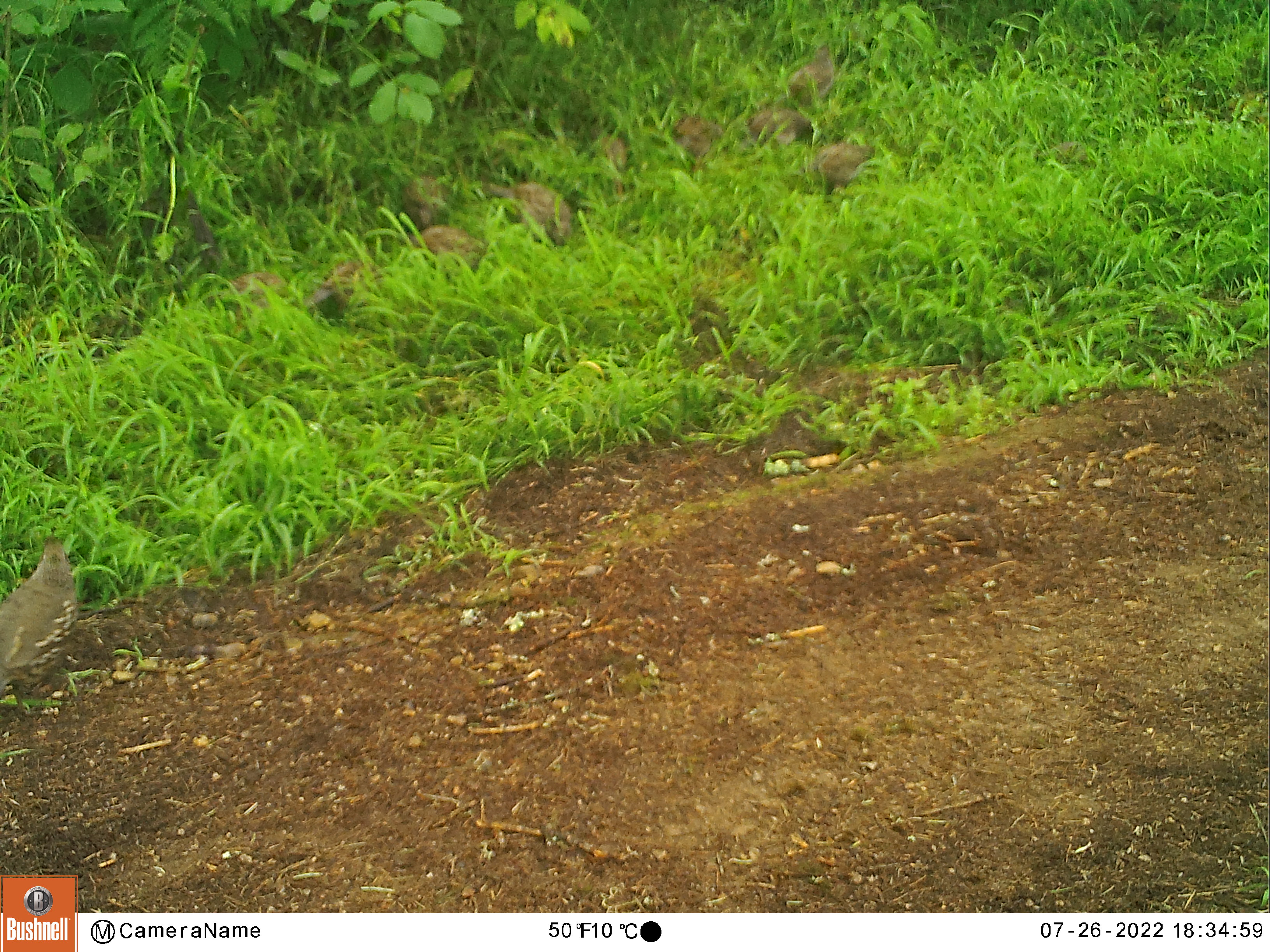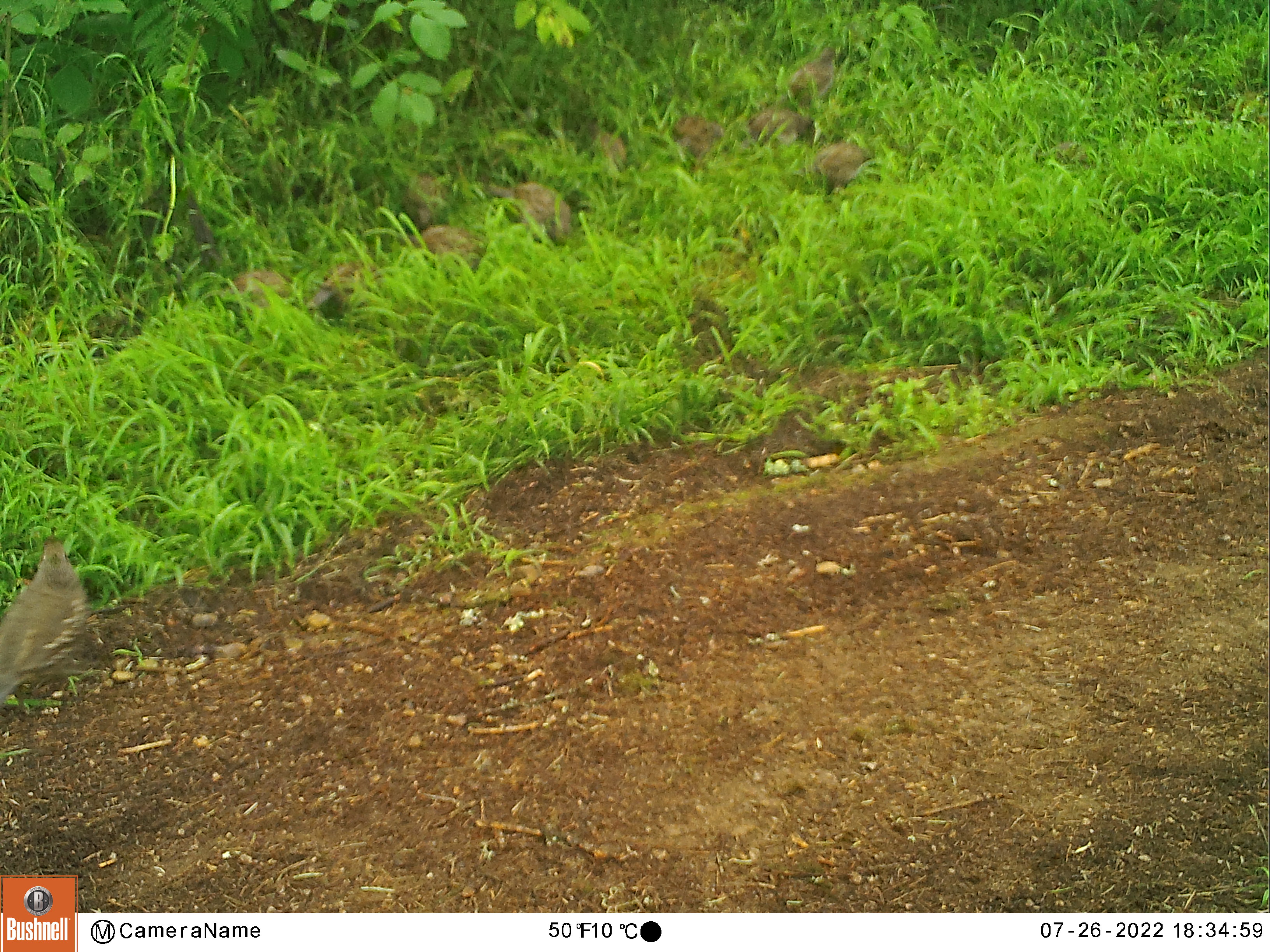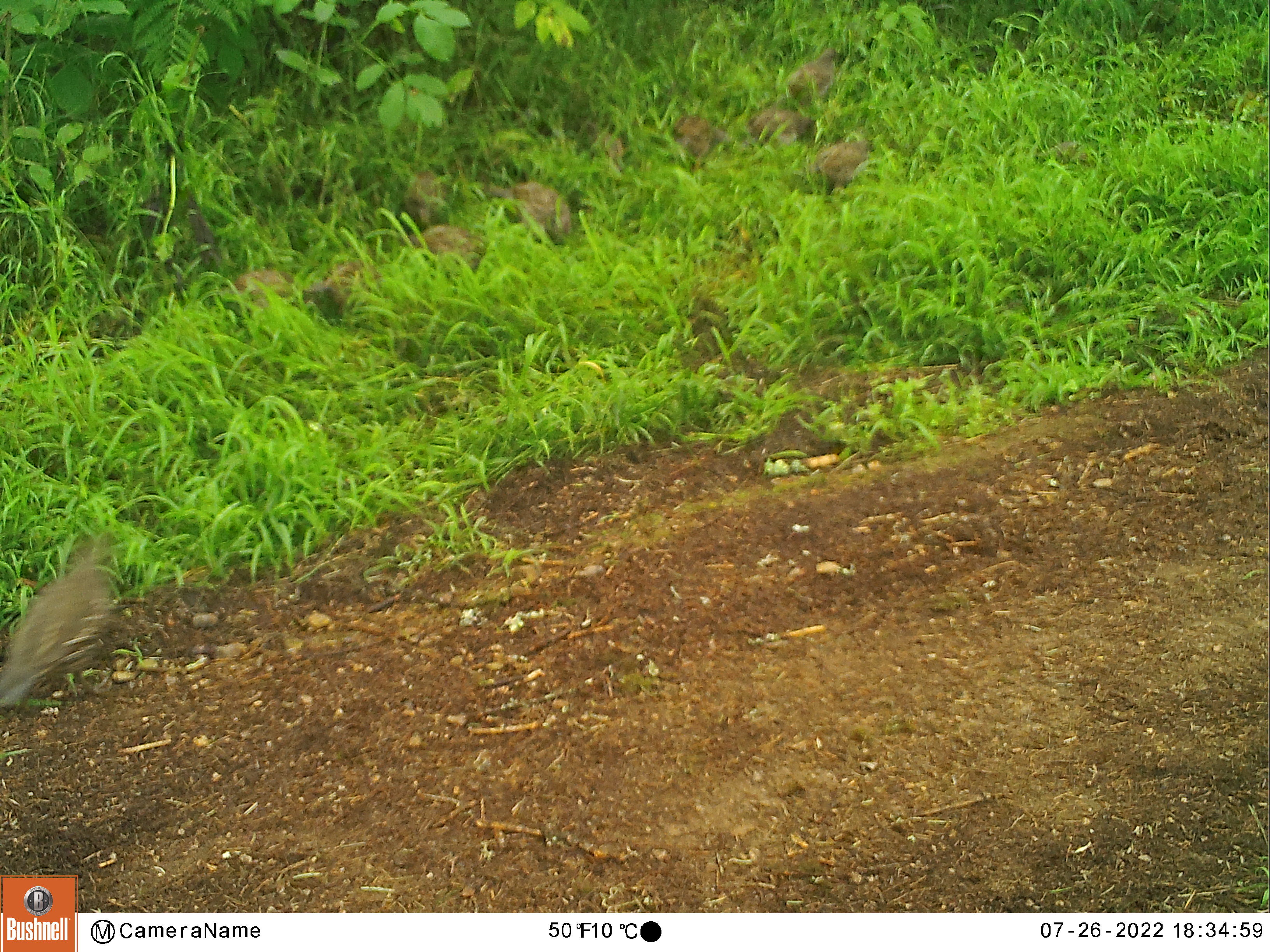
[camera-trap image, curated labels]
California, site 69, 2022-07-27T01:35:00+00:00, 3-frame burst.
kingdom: Animalia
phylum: Chordata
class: Aves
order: Galliformes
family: Odontophoridae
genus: Callipepla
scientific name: Callipepla californica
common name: california quail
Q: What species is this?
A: California quail (Callipepla californica).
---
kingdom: Animalia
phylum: Chordata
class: Aves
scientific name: Aves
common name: bird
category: unknown bird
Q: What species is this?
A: Unknown bird (bird) (Aves).